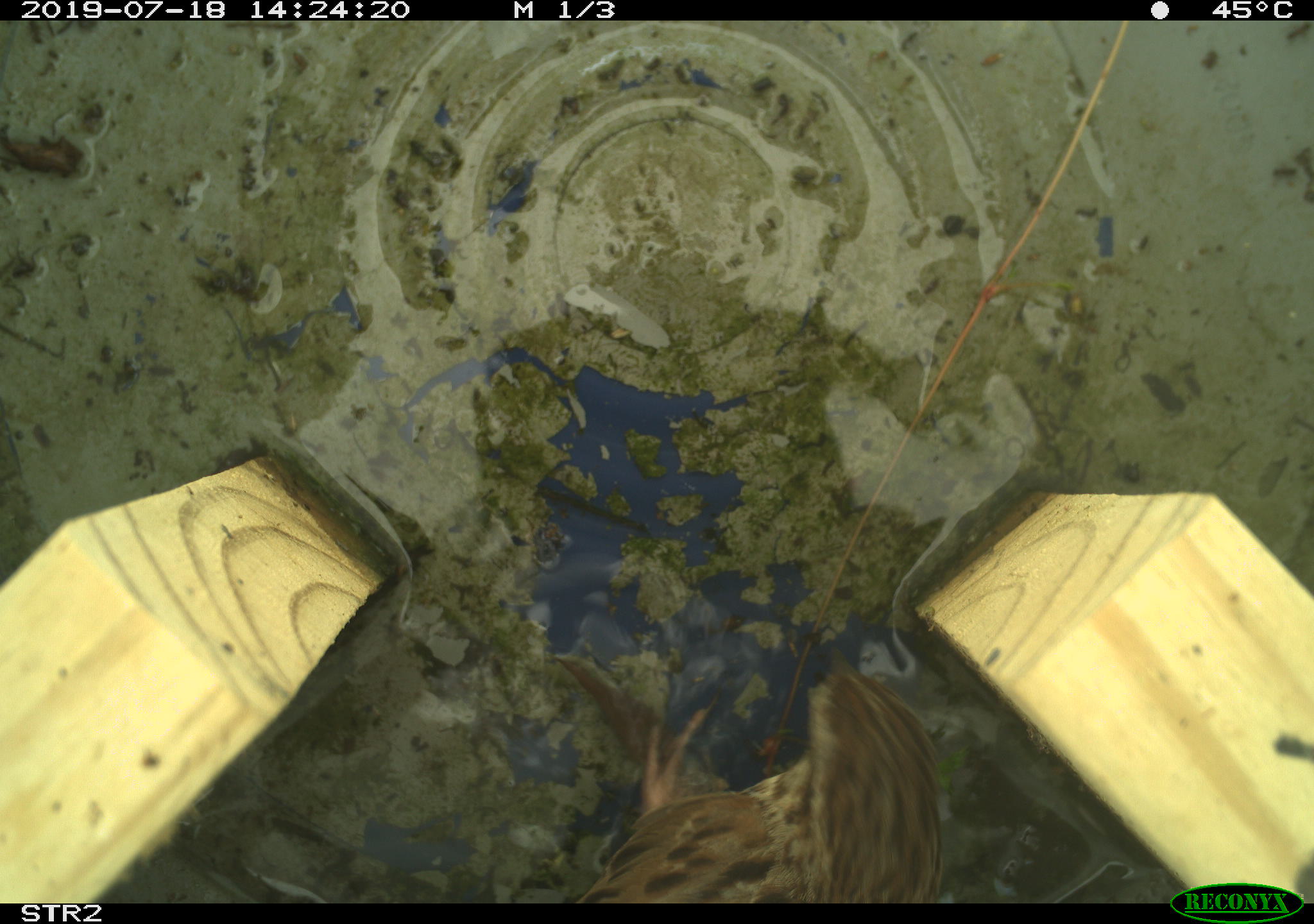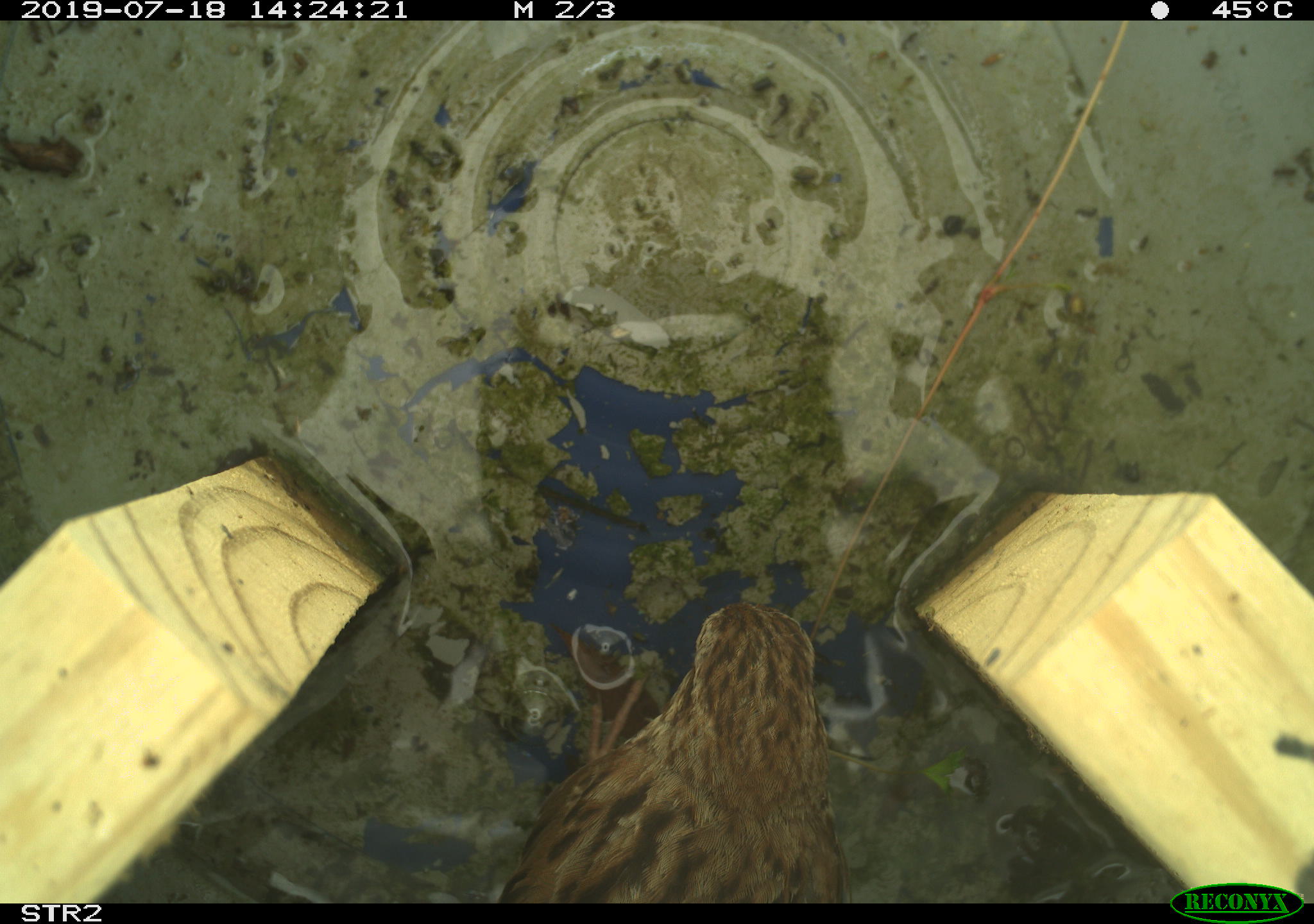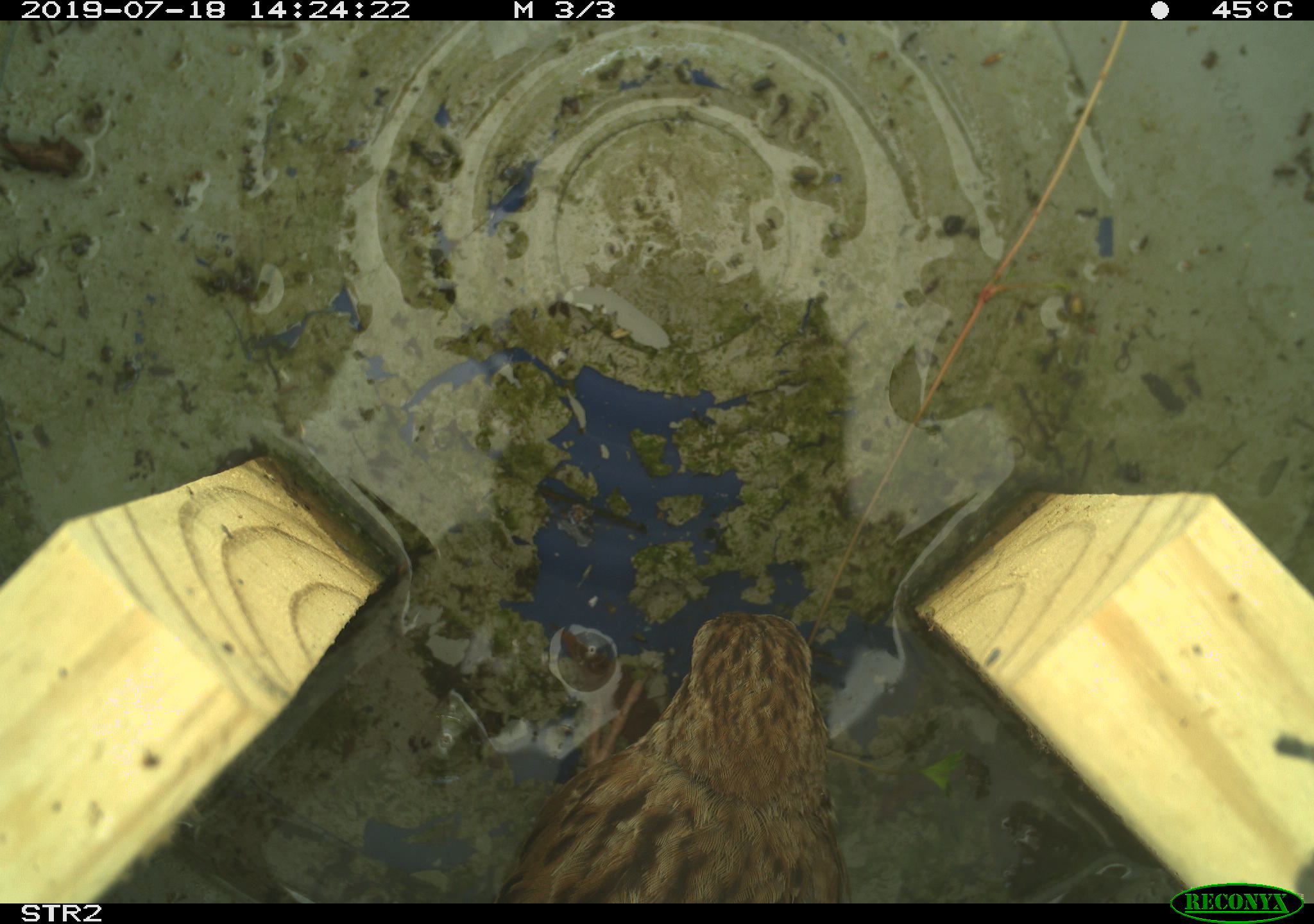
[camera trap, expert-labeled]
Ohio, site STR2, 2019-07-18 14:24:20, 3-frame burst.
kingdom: Animalia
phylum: Chordata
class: Aves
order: Passeriformes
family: Passerellidae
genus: Melospiza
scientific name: Melospiza melodia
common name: song sparrow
Song sparrow (Melospiza melodia).